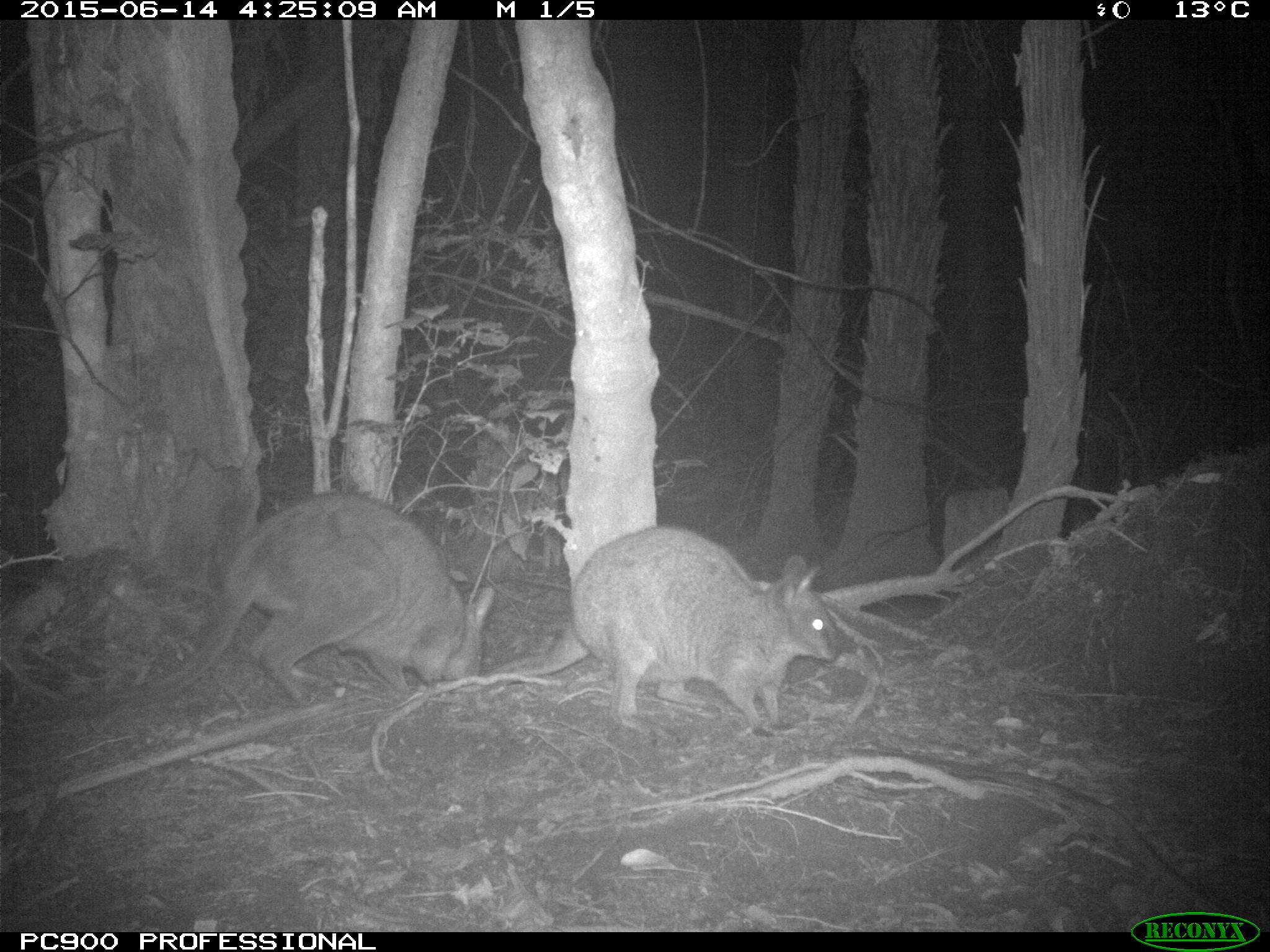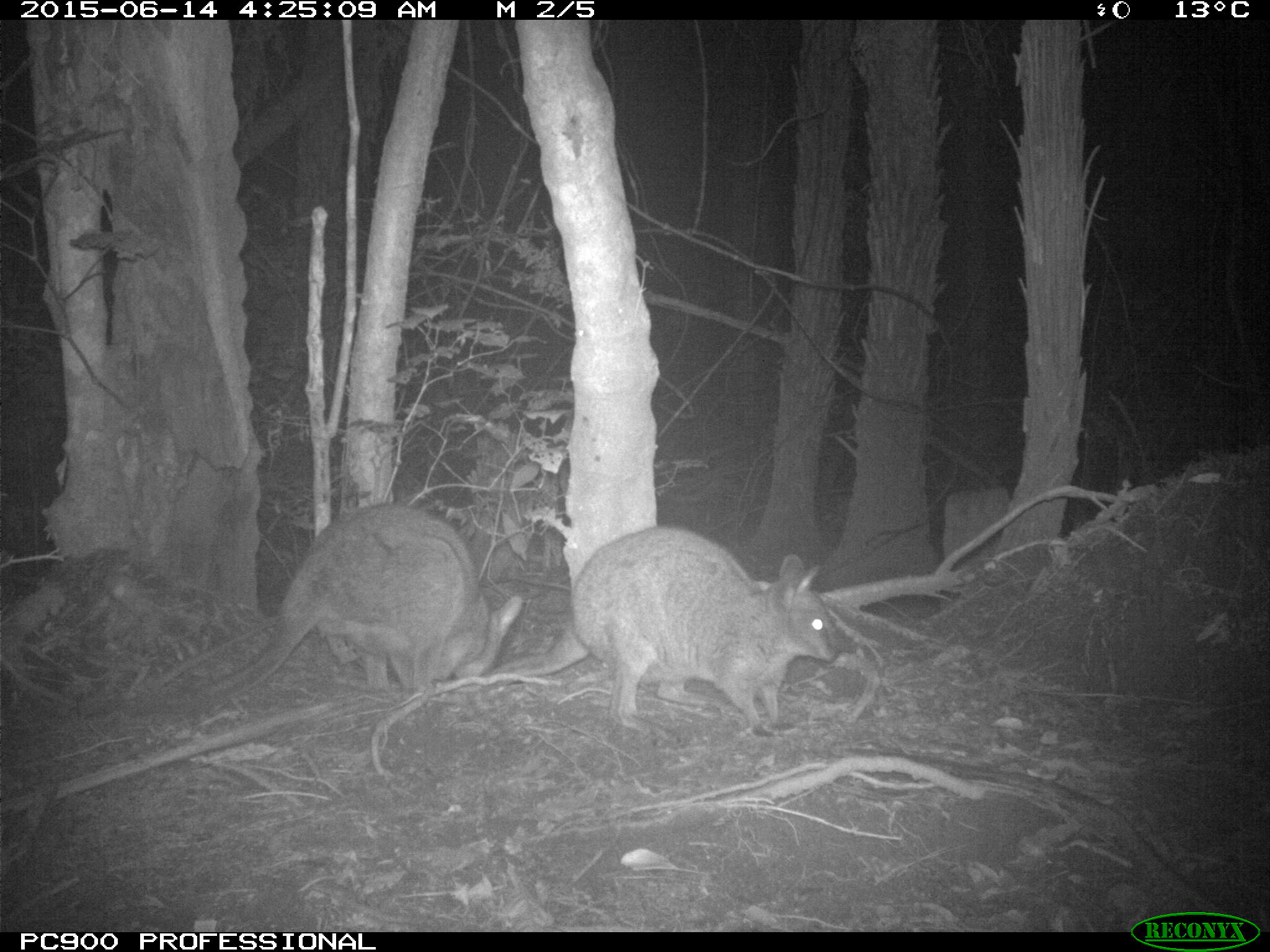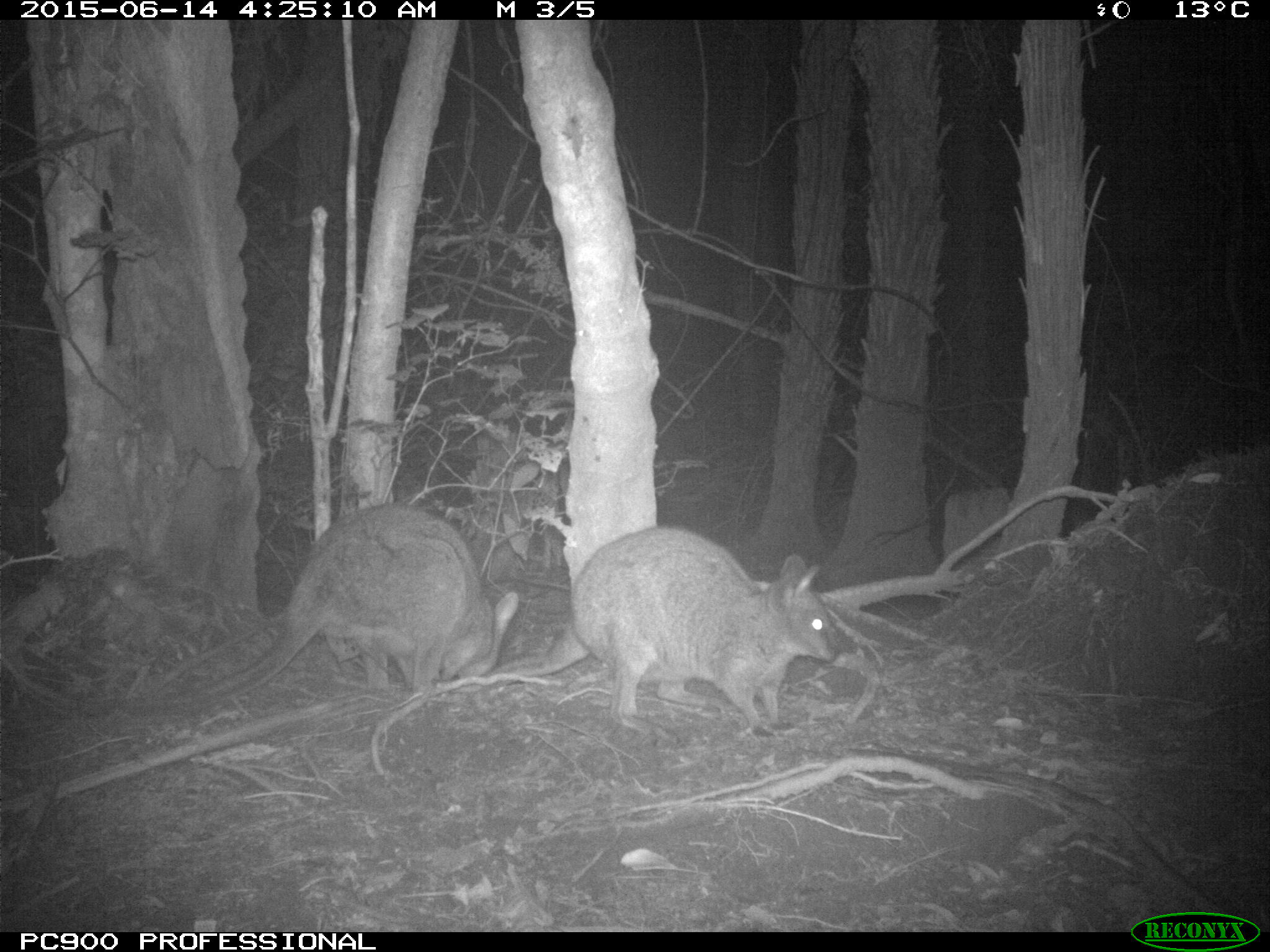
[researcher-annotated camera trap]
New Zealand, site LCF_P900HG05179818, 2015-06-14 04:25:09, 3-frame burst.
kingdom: Animalia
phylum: Chordata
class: Mammalia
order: Diprotodontia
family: Macropodidae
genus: Notamacropus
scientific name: Notamacropus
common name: wallaby